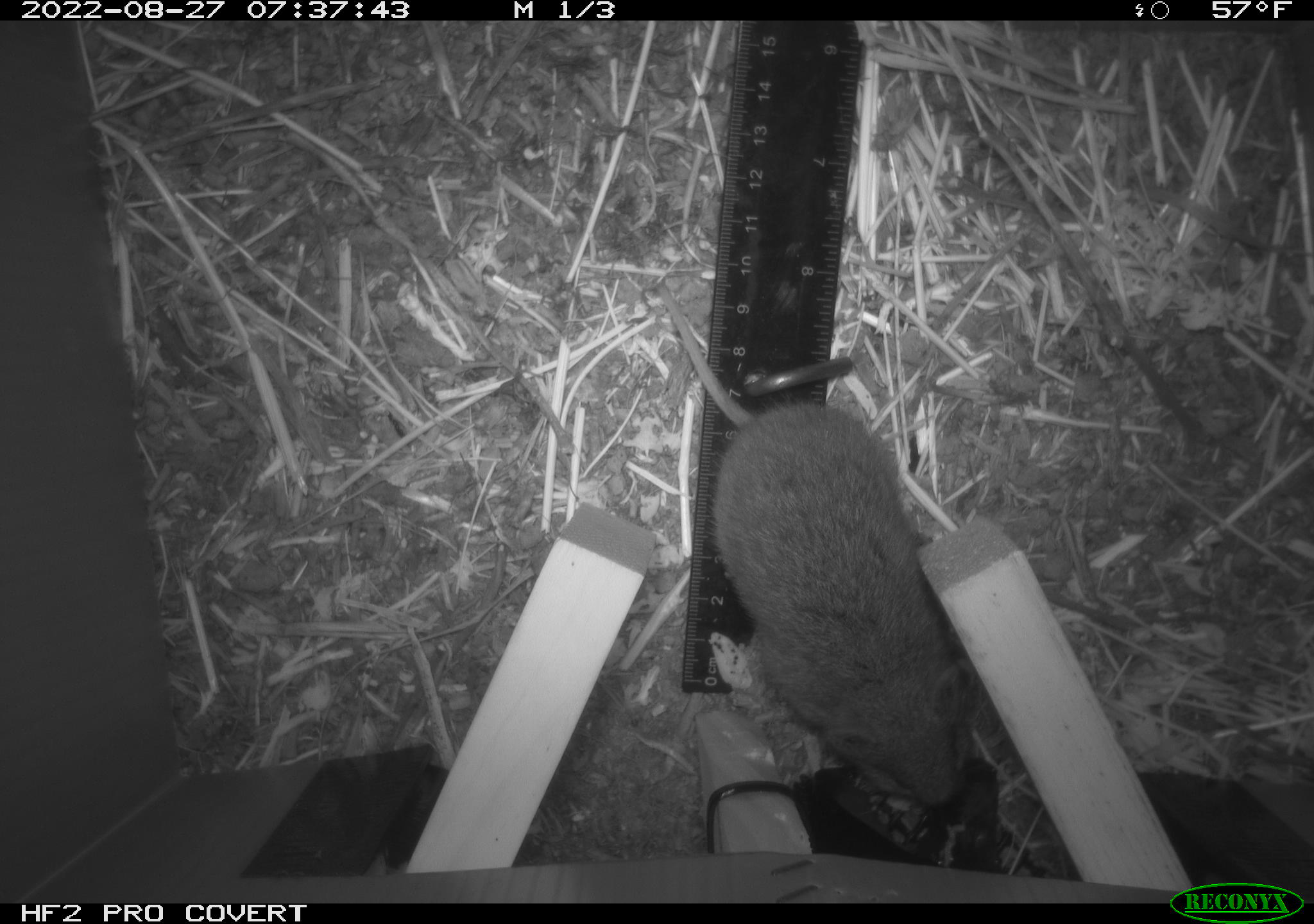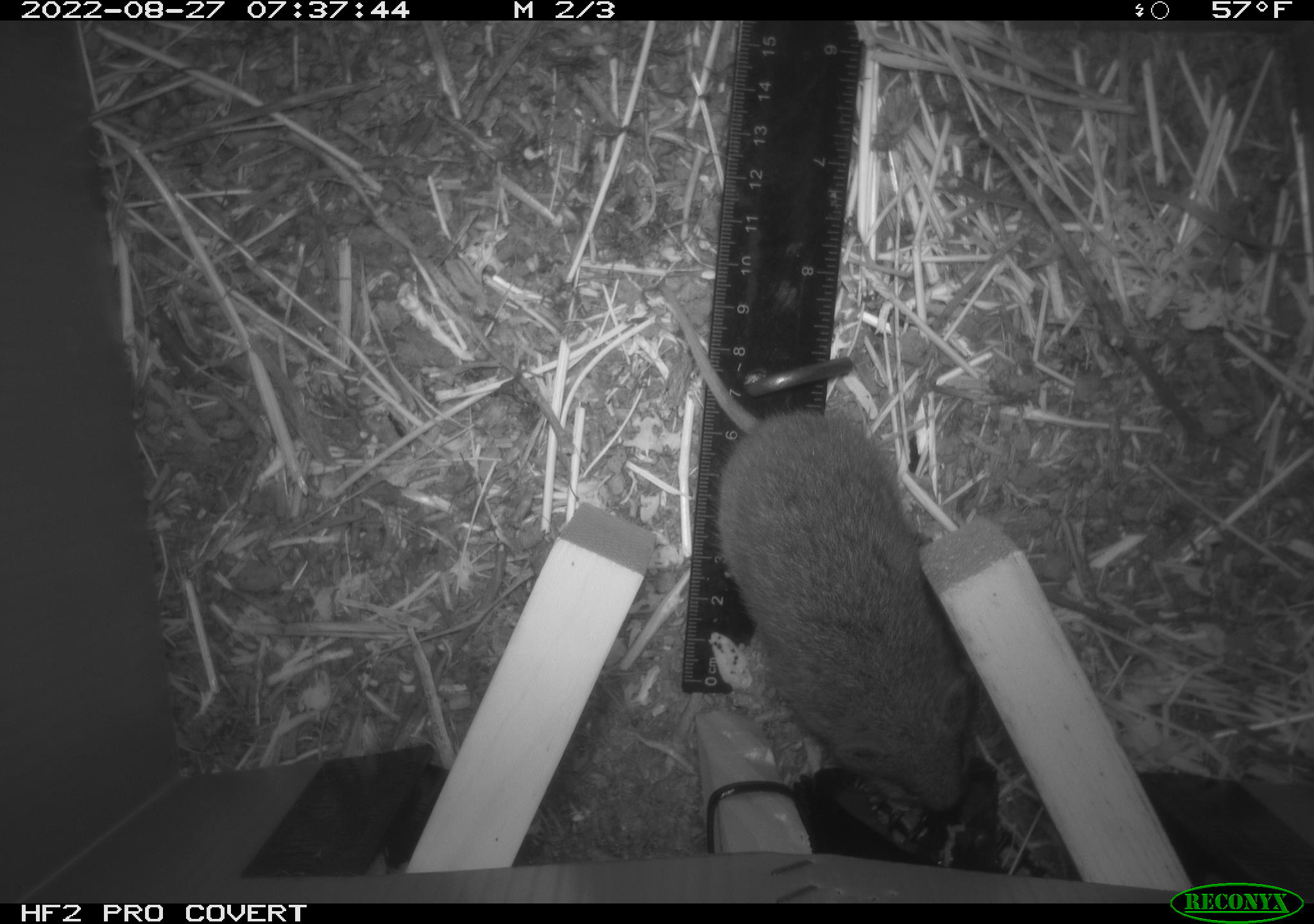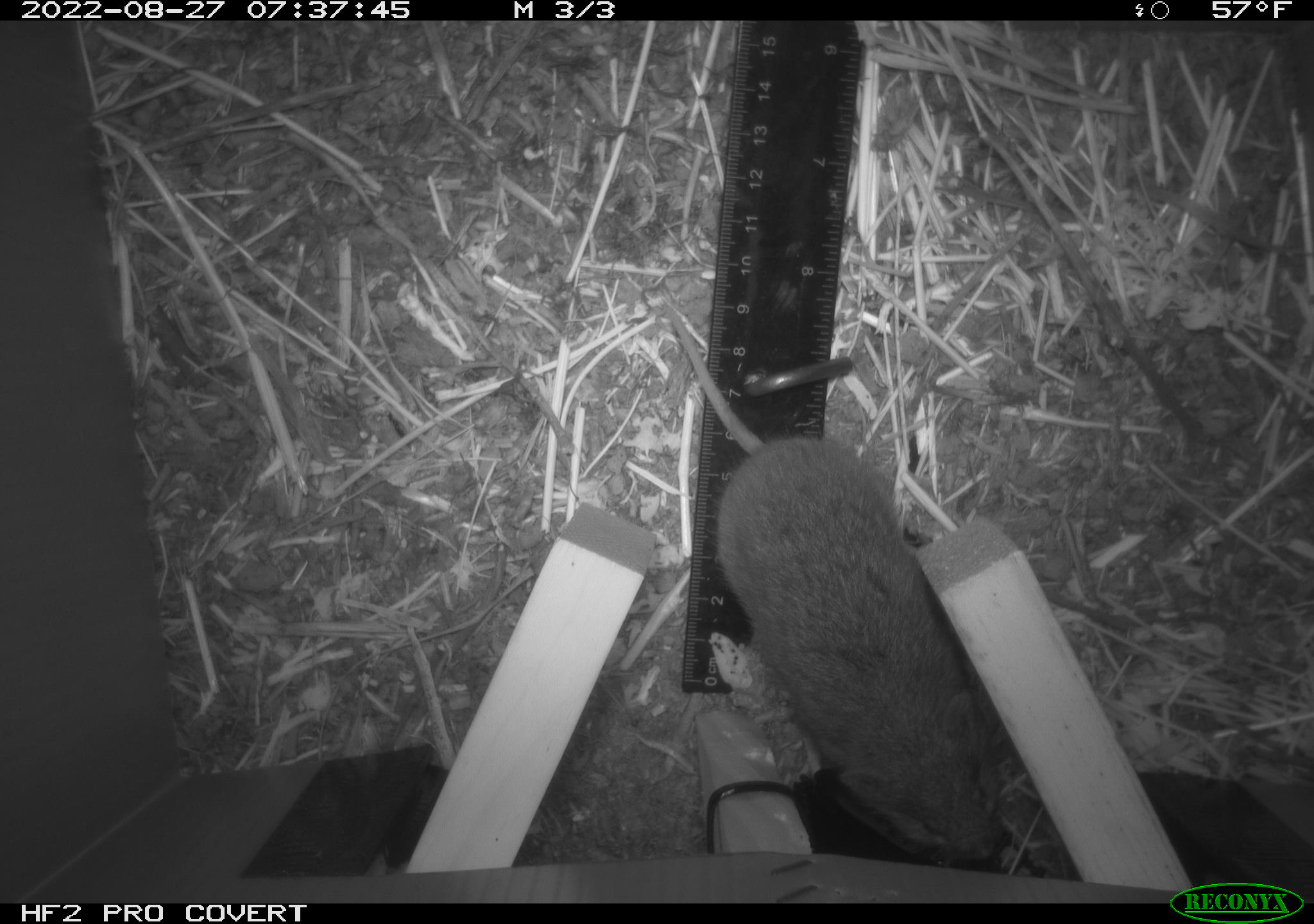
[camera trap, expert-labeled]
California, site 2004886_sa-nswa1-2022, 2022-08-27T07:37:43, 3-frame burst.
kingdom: Animalia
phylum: Chordata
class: Mammalia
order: Rodentia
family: Cricetidae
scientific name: Cricetidae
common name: hamsters, voles, lemmings, and allies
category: cricetidae family